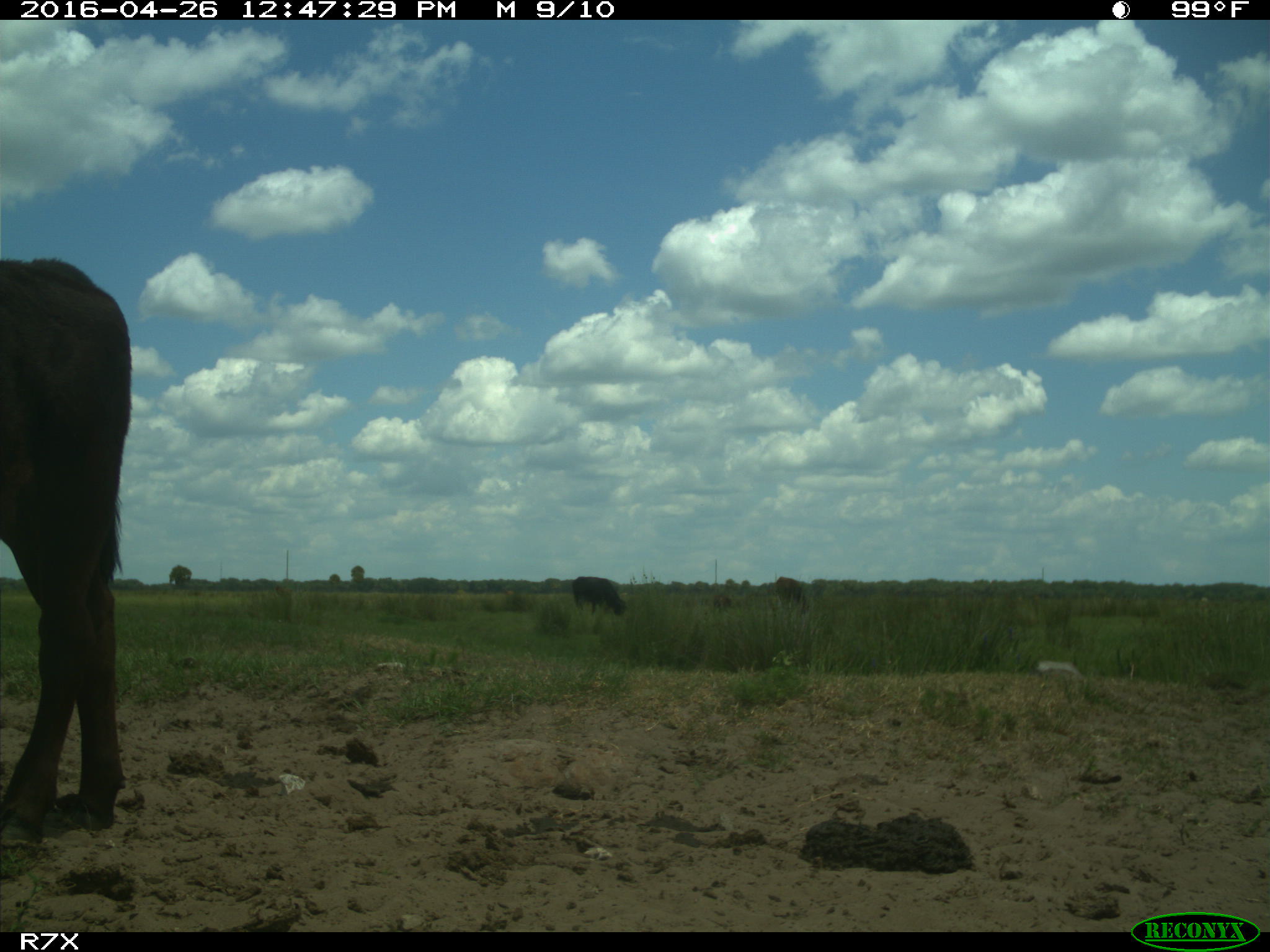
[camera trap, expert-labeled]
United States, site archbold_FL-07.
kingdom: Animalia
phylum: Chordata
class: Mammalia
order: Artiodactyla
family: Bovidae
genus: Bos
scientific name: Bos taurus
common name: domestic cow